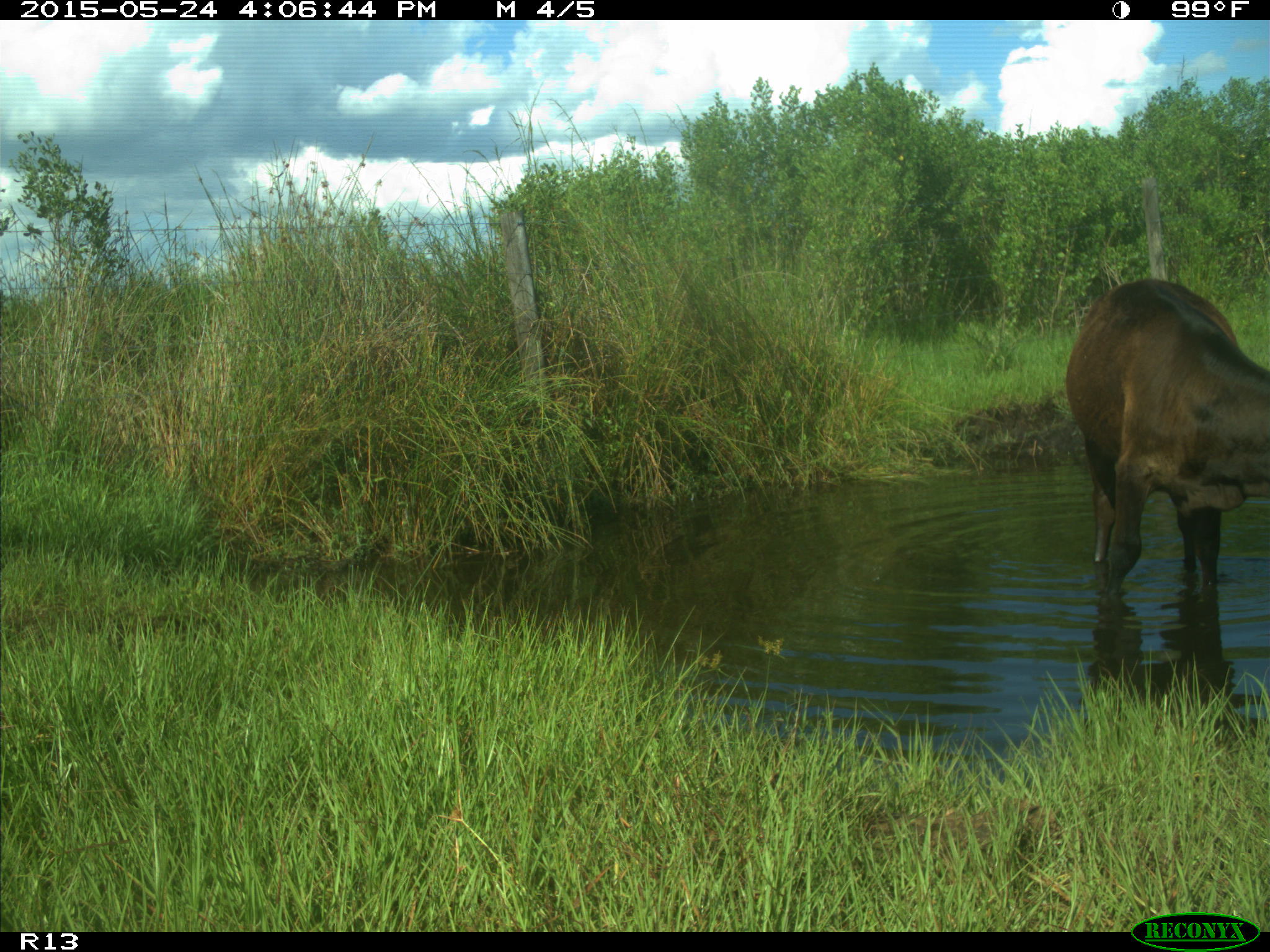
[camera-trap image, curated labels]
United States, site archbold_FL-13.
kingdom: Animalia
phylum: Chordata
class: Mammalia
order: Artiodactyla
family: Bovidae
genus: Bos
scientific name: Bos taurus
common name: domestic cow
Bos taurus (domestic cow).